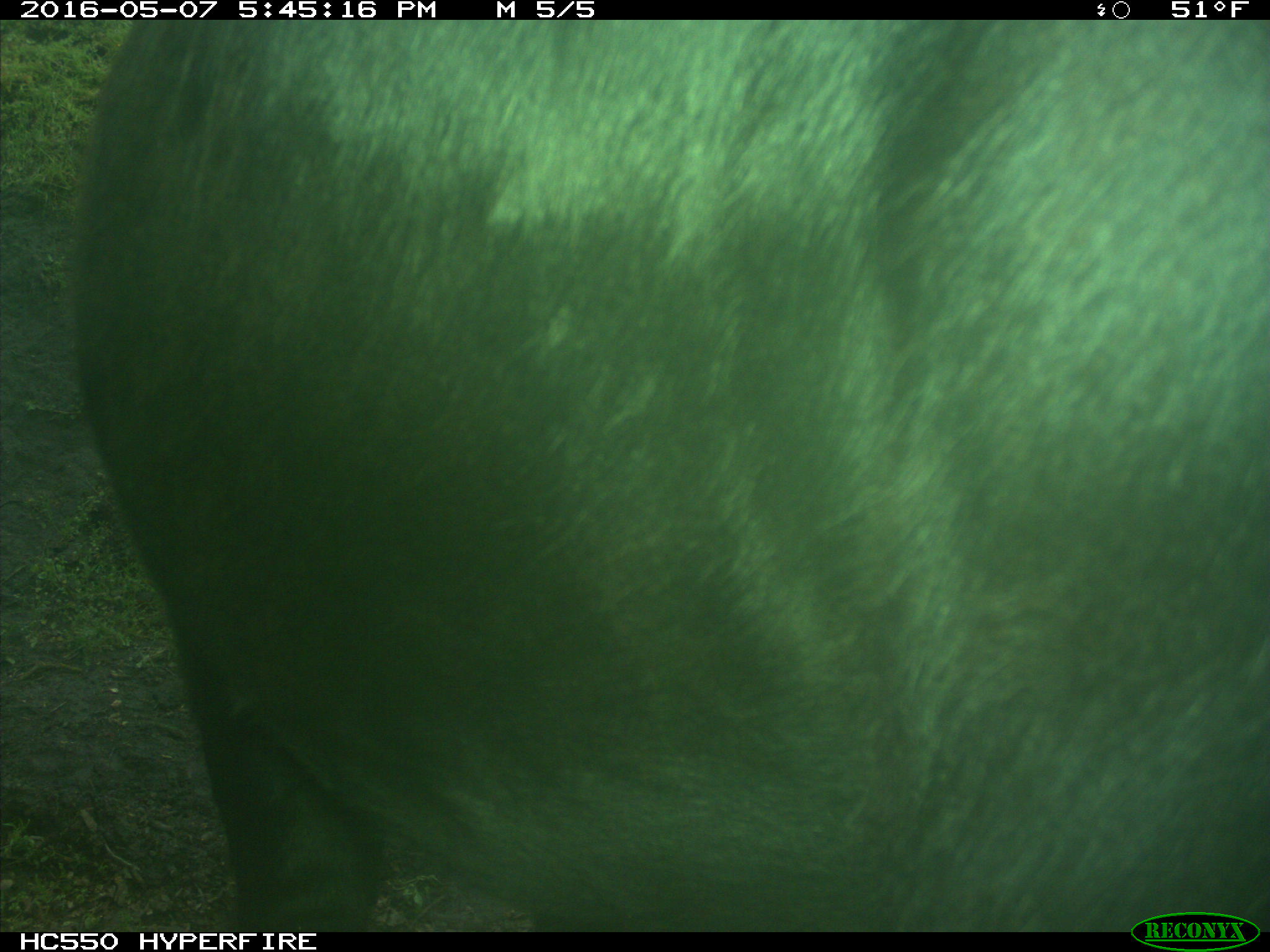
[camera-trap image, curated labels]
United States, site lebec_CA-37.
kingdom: Animalia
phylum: Chordata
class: Mammalia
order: Artiodactyla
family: Bovidae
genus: Bos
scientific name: Bos taurus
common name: domestic cow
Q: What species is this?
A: Bos taurus (domestic cow).